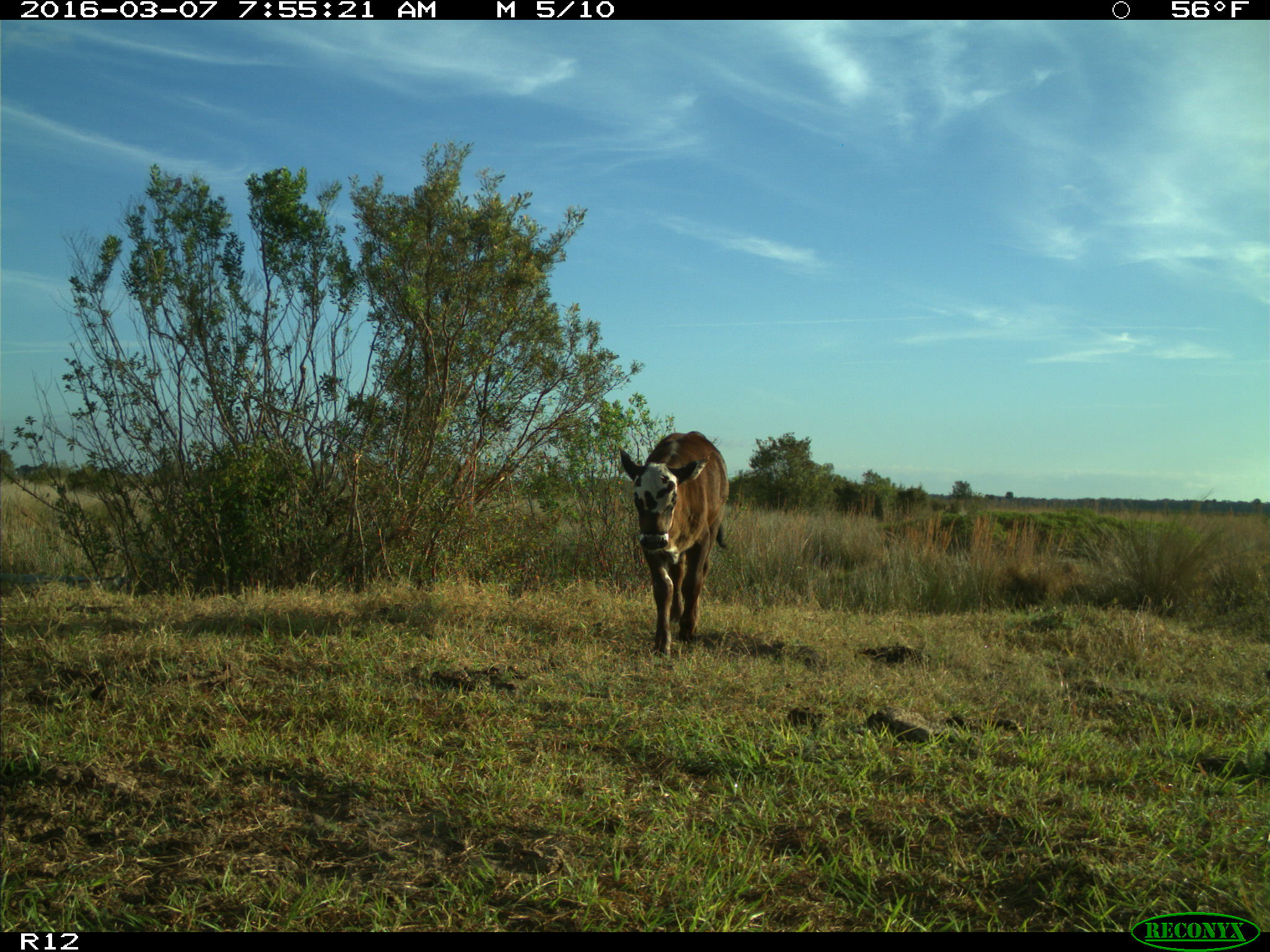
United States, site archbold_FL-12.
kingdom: Animalia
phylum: Chordata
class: Mammalia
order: Artiodactyla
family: Bovidae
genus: Bos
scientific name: Bos taurus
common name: domestic cow